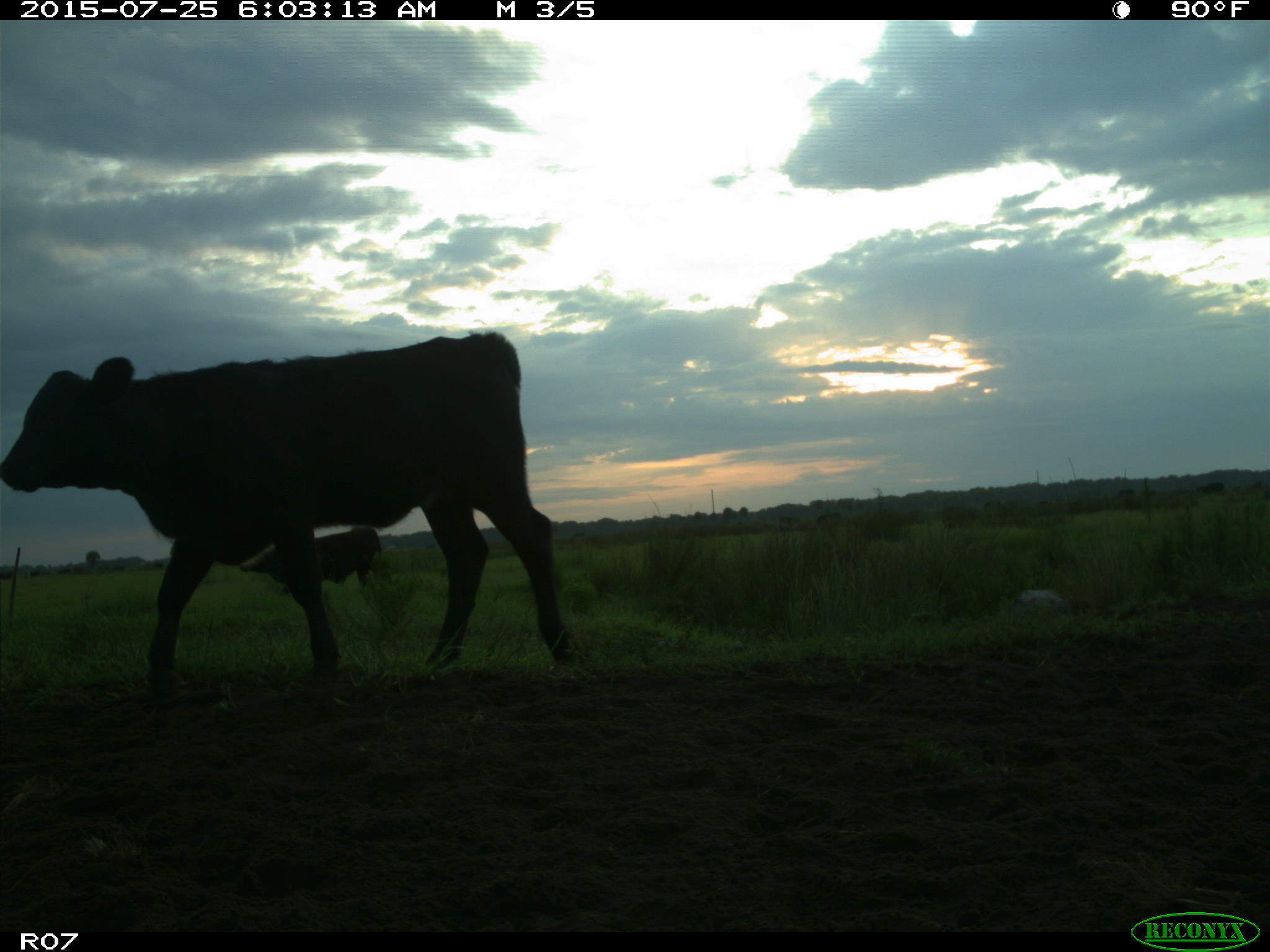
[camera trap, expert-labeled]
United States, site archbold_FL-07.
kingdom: Animalia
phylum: Chordata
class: Mammalia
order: Artiodactyla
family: Bovidae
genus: Bos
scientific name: Bos taurus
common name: domestic cow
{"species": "Bos taurus (domestic cow)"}